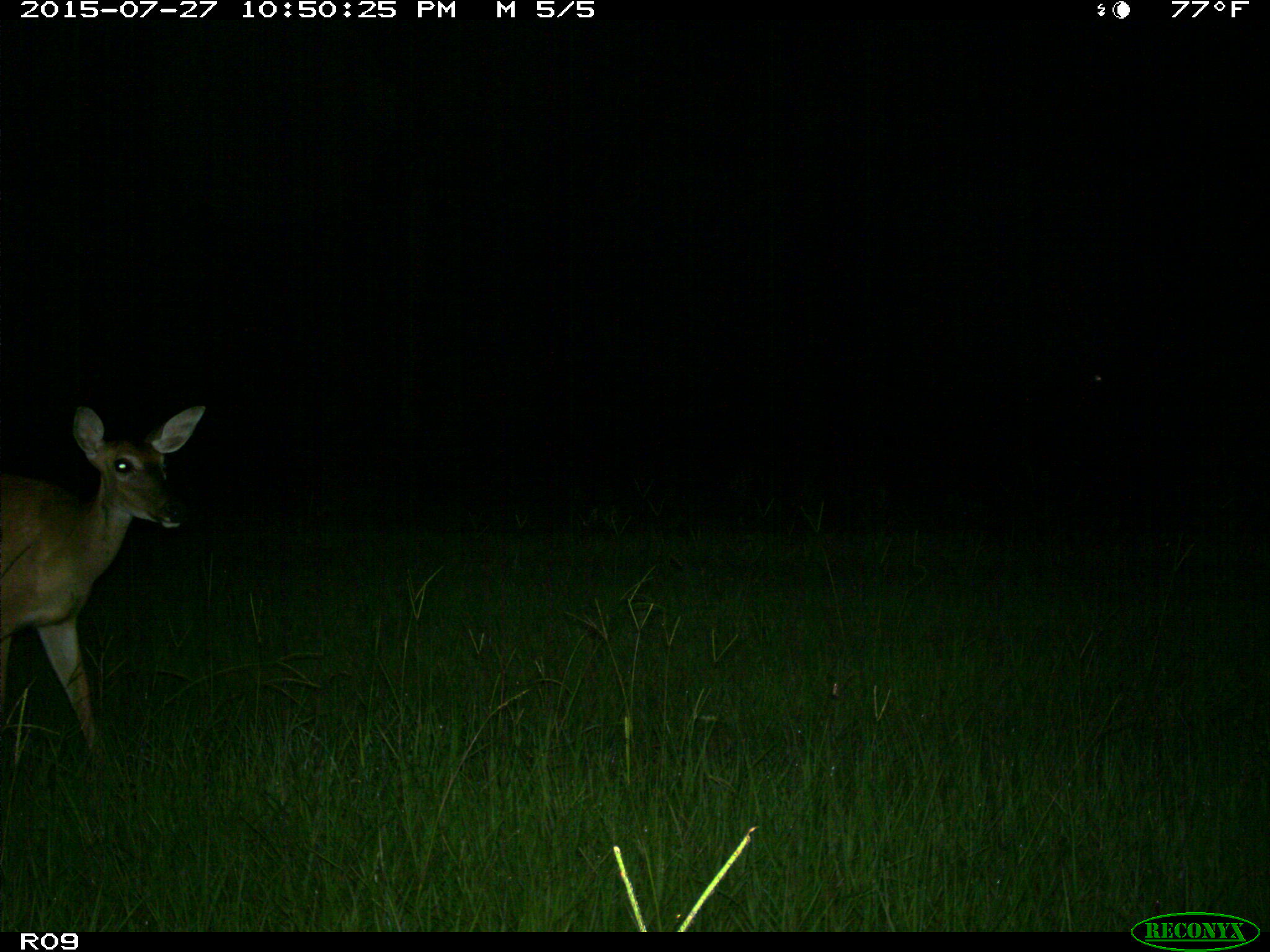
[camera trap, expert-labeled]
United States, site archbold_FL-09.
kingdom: Animalia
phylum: Chordata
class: Mammalia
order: Artiodactyla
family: Cervidae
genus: Odocoileus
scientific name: Odocoileus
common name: deer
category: unidentified deer